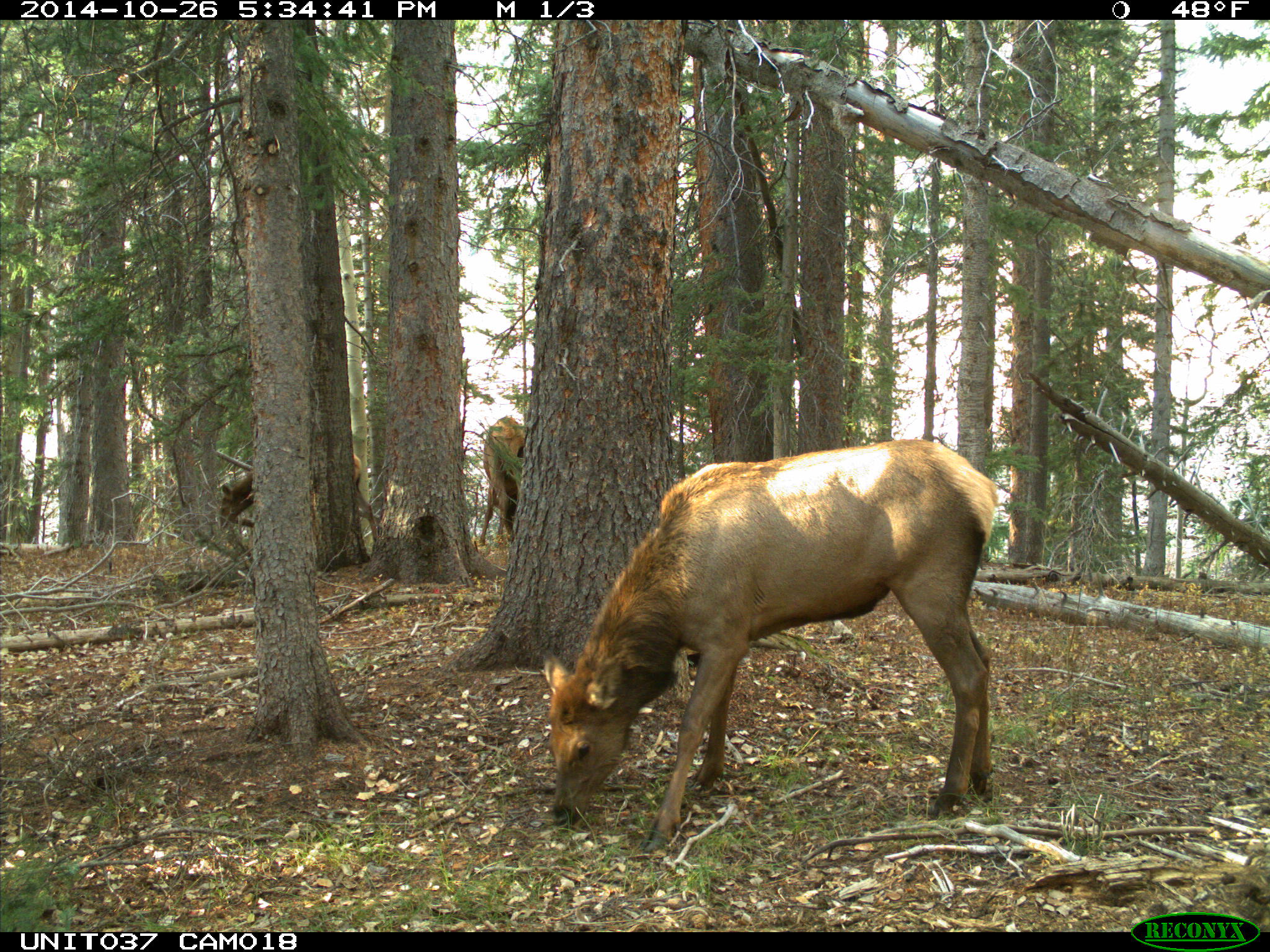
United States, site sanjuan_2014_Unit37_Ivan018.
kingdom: Animalia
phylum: Chordata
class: Mammalia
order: Artiodactyla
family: Cervidae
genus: Cervus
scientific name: Cervus elaphus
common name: red deer